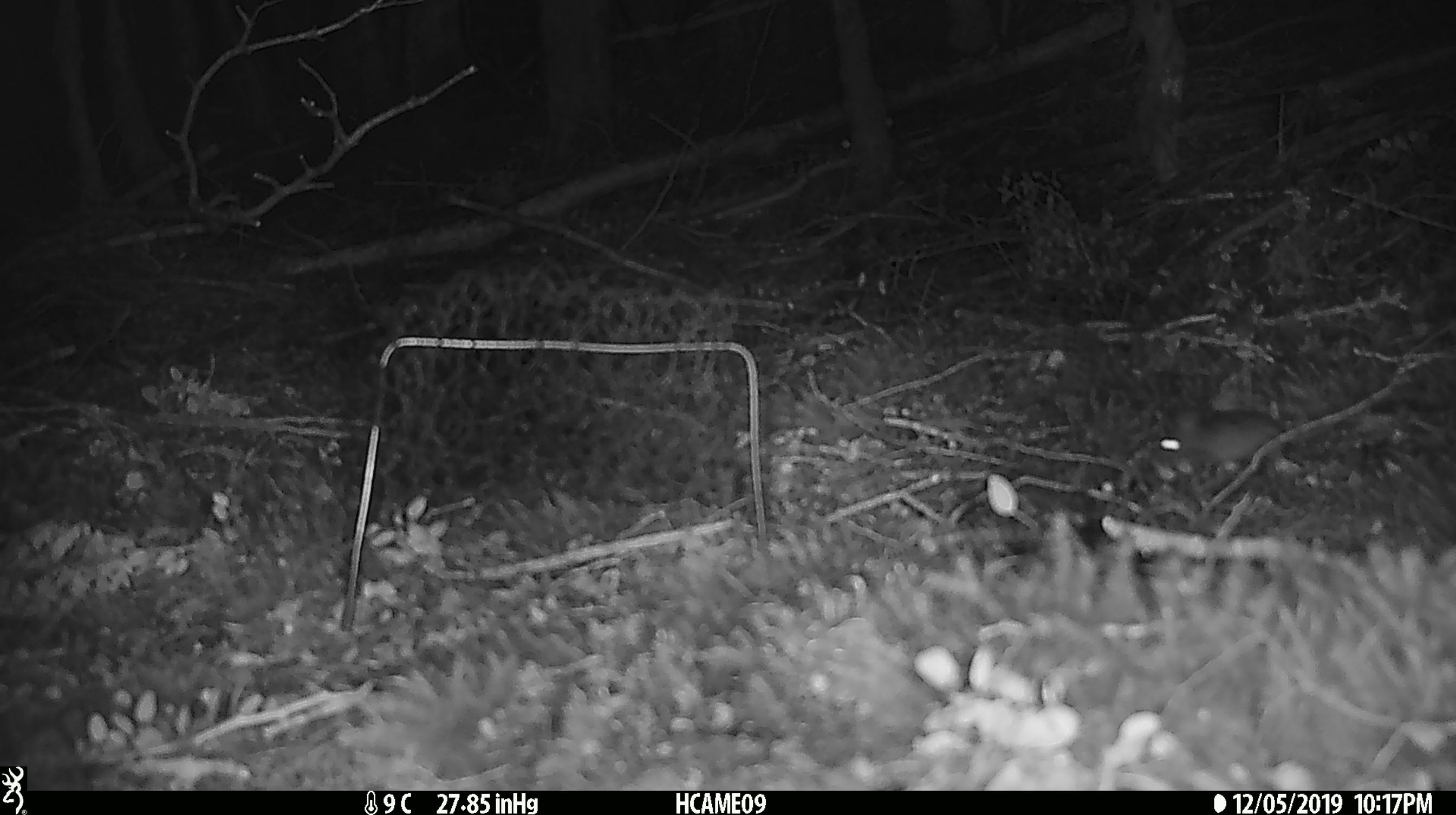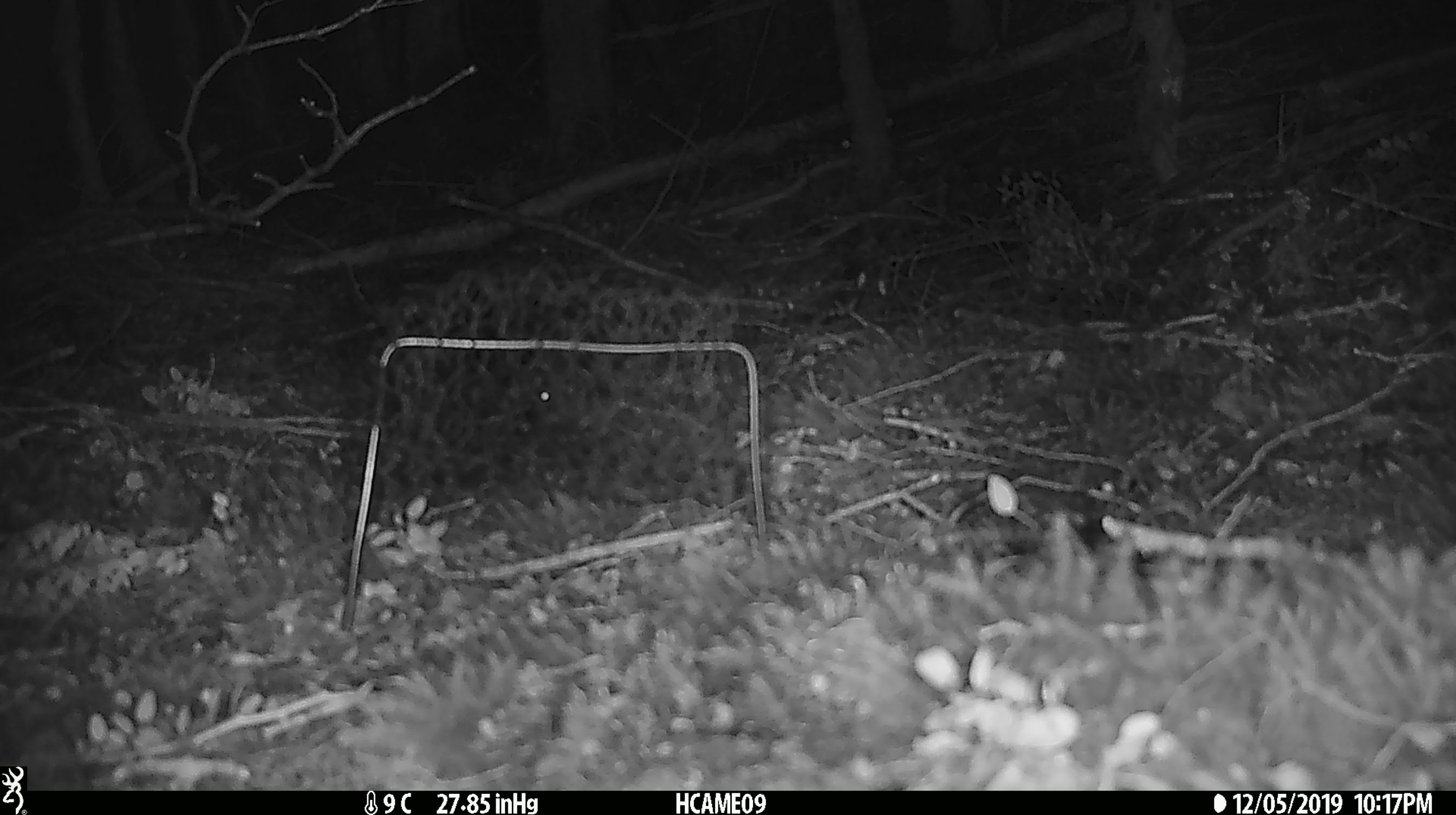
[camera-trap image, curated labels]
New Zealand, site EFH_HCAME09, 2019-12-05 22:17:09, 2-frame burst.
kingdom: Animalia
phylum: Chordata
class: Mammalia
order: Rodentia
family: Muridae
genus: Mus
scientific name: Mus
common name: mouse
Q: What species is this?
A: Mouse (Mus).